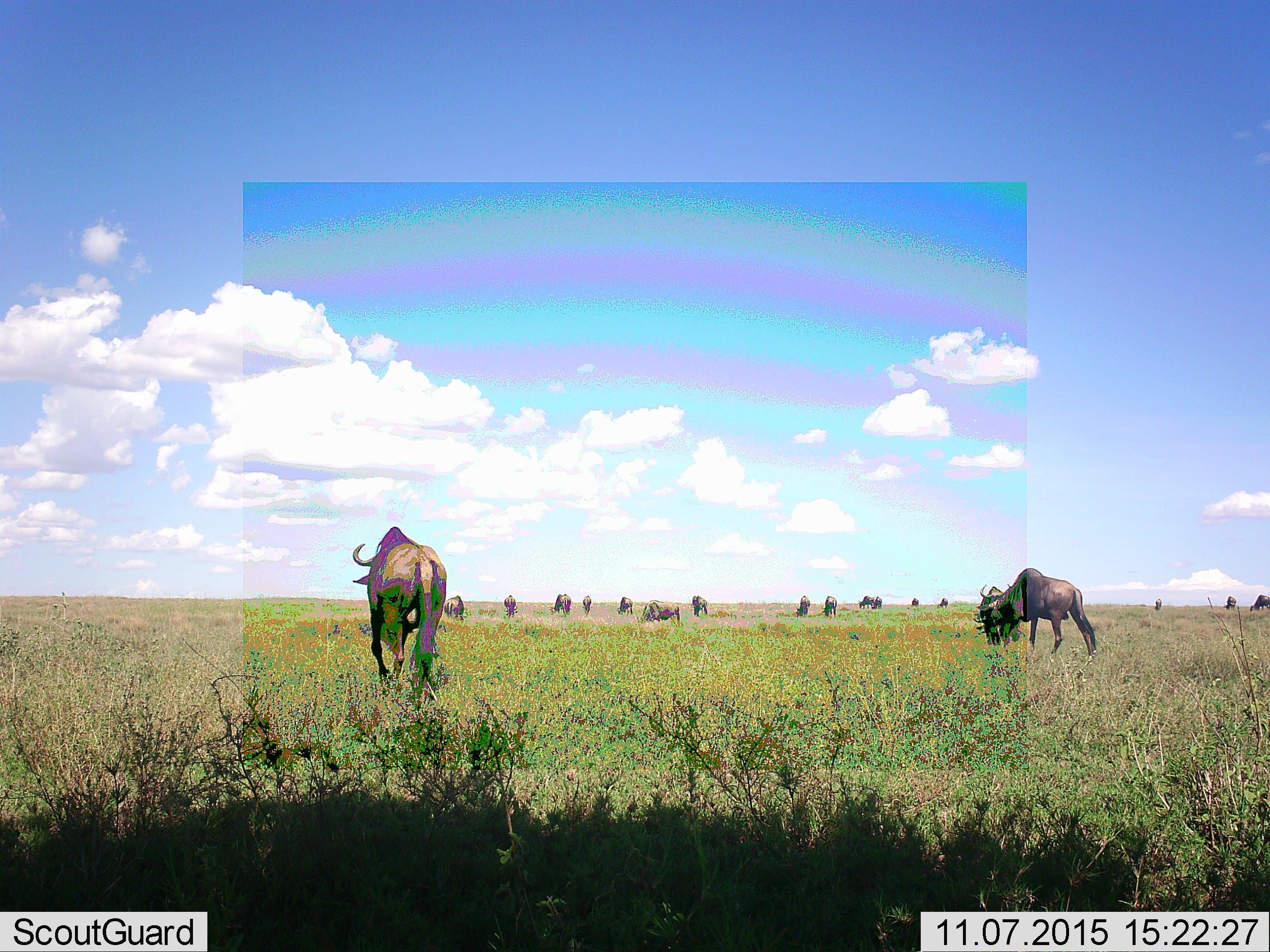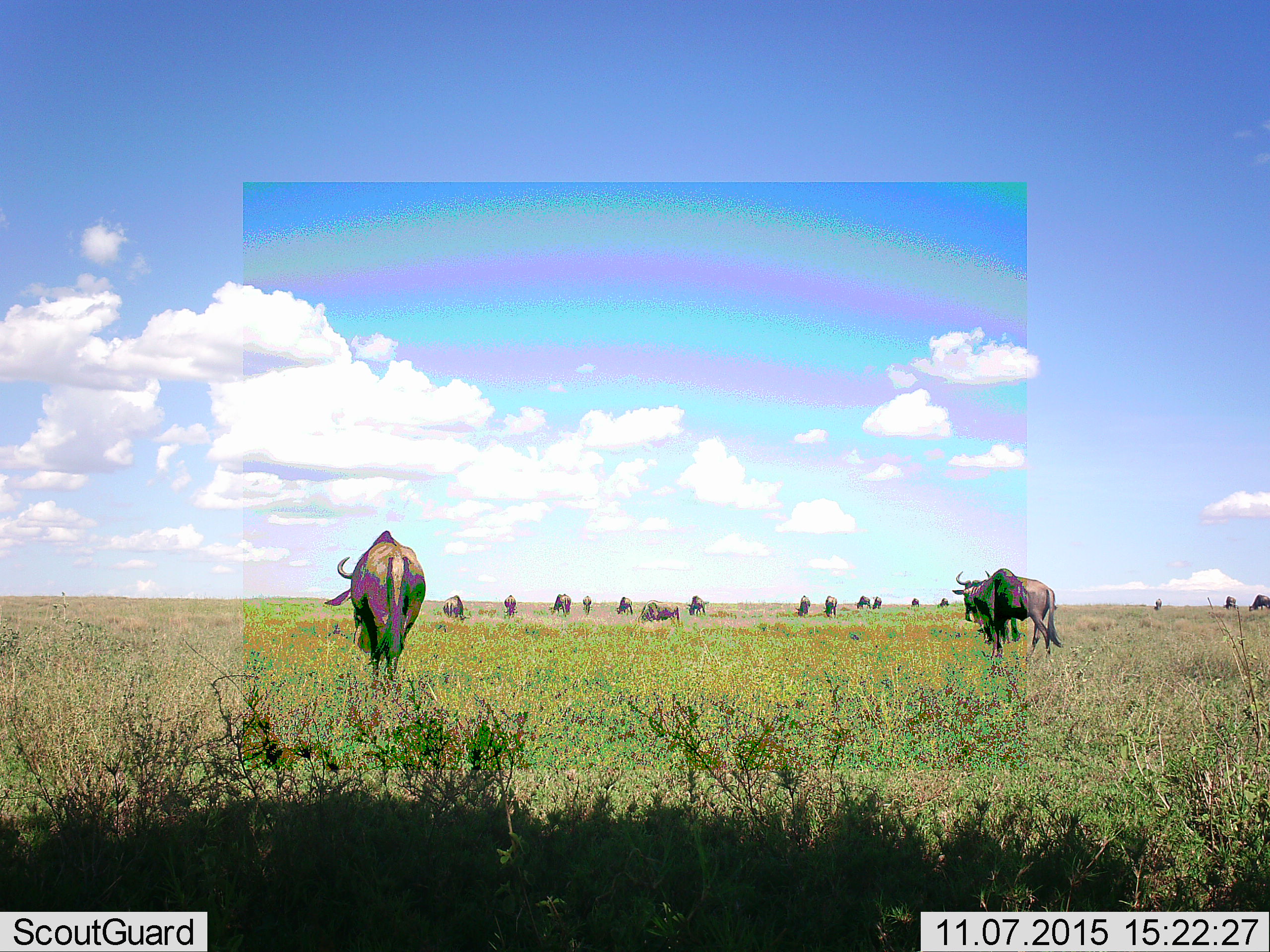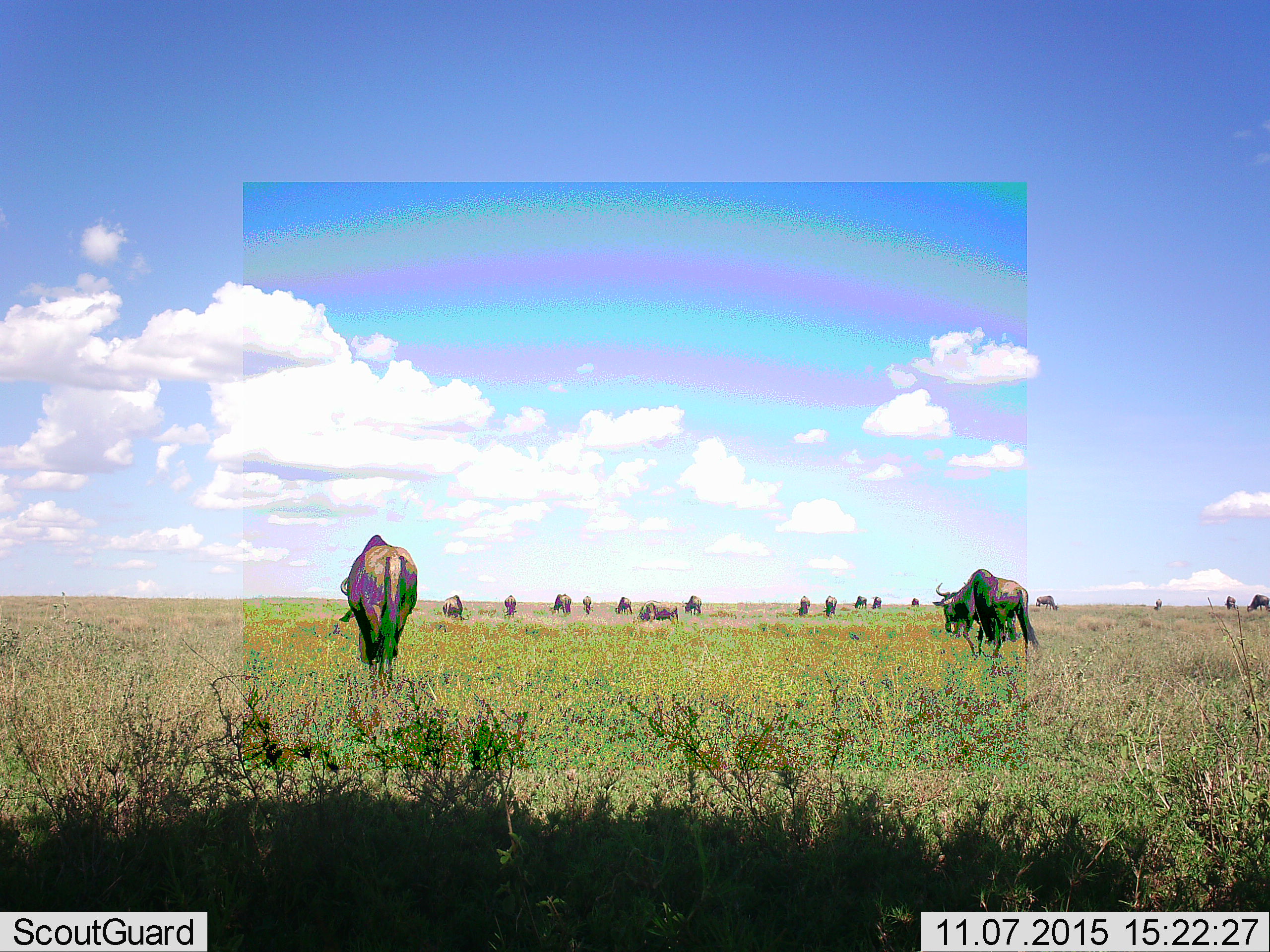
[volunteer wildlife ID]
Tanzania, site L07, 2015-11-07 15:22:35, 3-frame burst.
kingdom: Animalia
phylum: Chordata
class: Mammalia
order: Artiodactyla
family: Bovidae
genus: Connochaetes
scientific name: Connochaetes taurinus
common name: blue wildebeest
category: wildebeest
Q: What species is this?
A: Wildebeest (blue wildebeest) (Connochaetes taurinus).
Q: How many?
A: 11-50.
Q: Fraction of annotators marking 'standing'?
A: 56%.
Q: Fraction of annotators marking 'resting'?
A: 11%.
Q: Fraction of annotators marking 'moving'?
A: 100%.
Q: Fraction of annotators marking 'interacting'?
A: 11%.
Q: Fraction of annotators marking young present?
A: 11%.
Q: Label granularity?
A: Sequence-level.